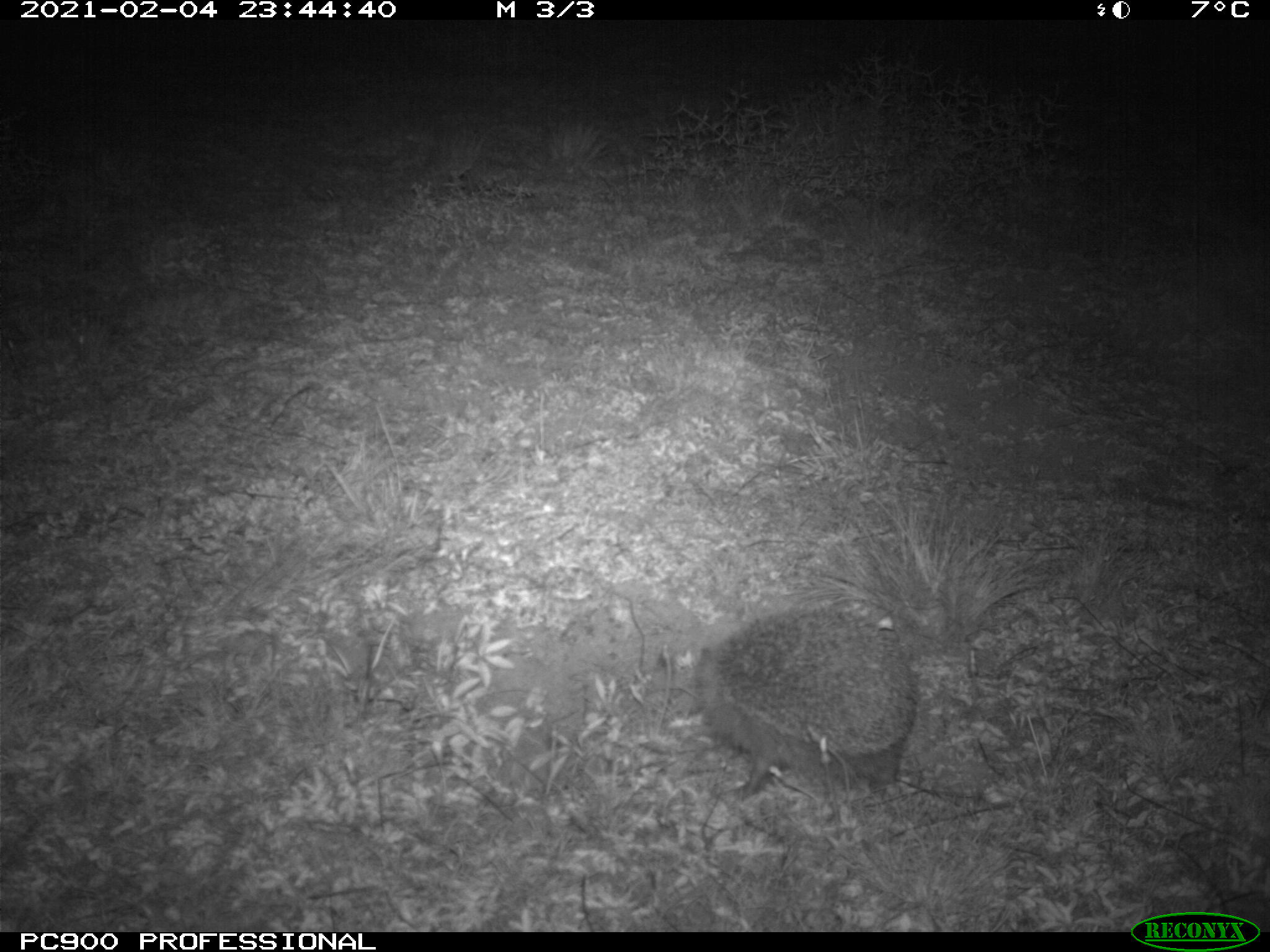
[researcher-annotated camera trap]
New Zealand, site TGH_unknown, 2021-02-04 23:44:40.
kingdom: Animalia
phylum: Chordata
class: Mammalia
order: Eulipotyphla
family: Erinaceidae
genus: Erinaceus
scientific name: Erinaceus europaeus europaeus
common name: european hedgehog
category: hedgehog